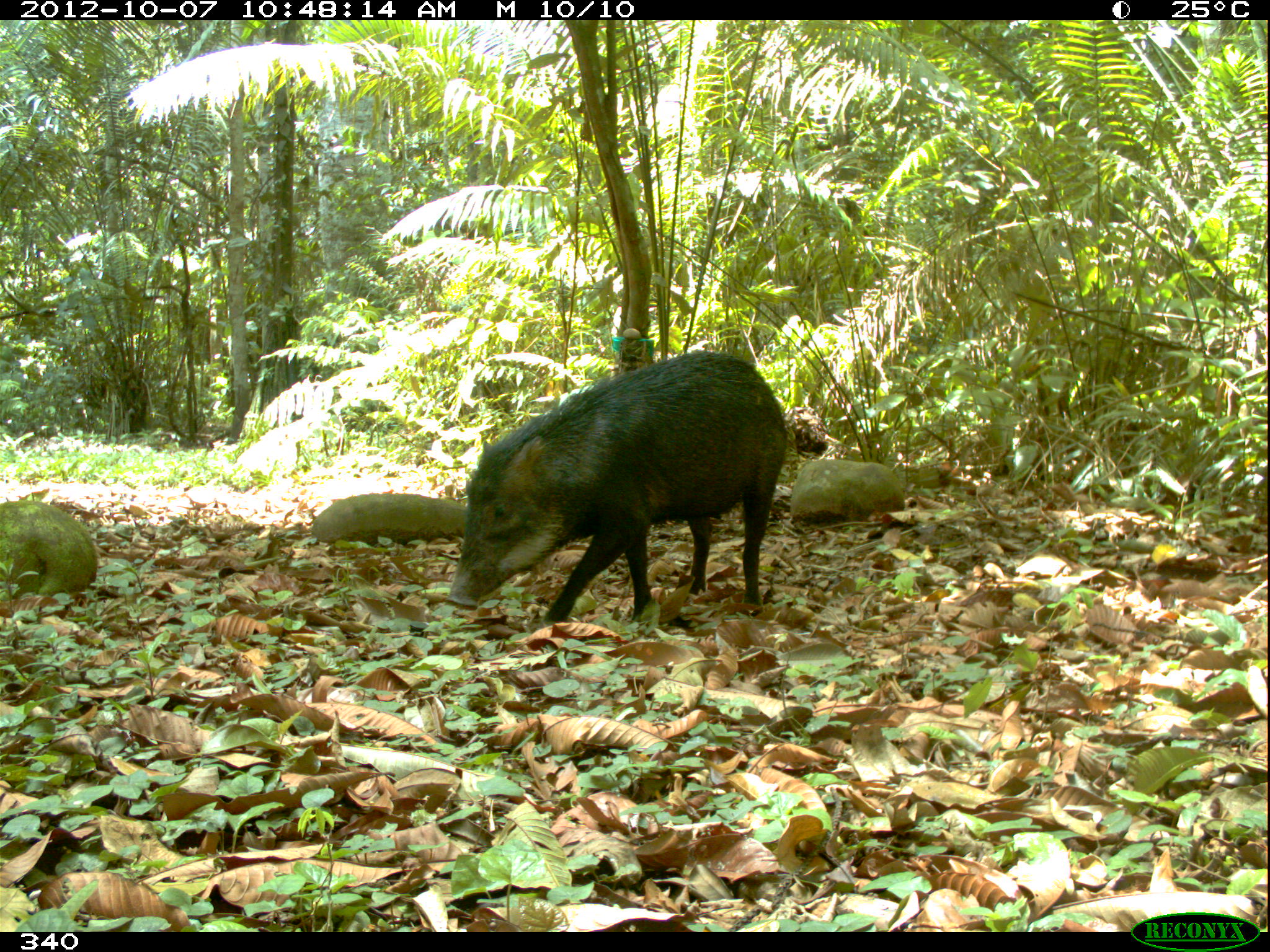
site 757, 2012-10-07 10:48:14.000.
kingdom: Animalia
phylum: Chordata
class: Mammalia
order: Artiodactyla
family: Tayassuidae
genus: Tayassu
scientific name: Tayassu pecari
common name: white-lipped peccary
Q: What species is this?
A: Tayassu pecari (white-lipped peccary).